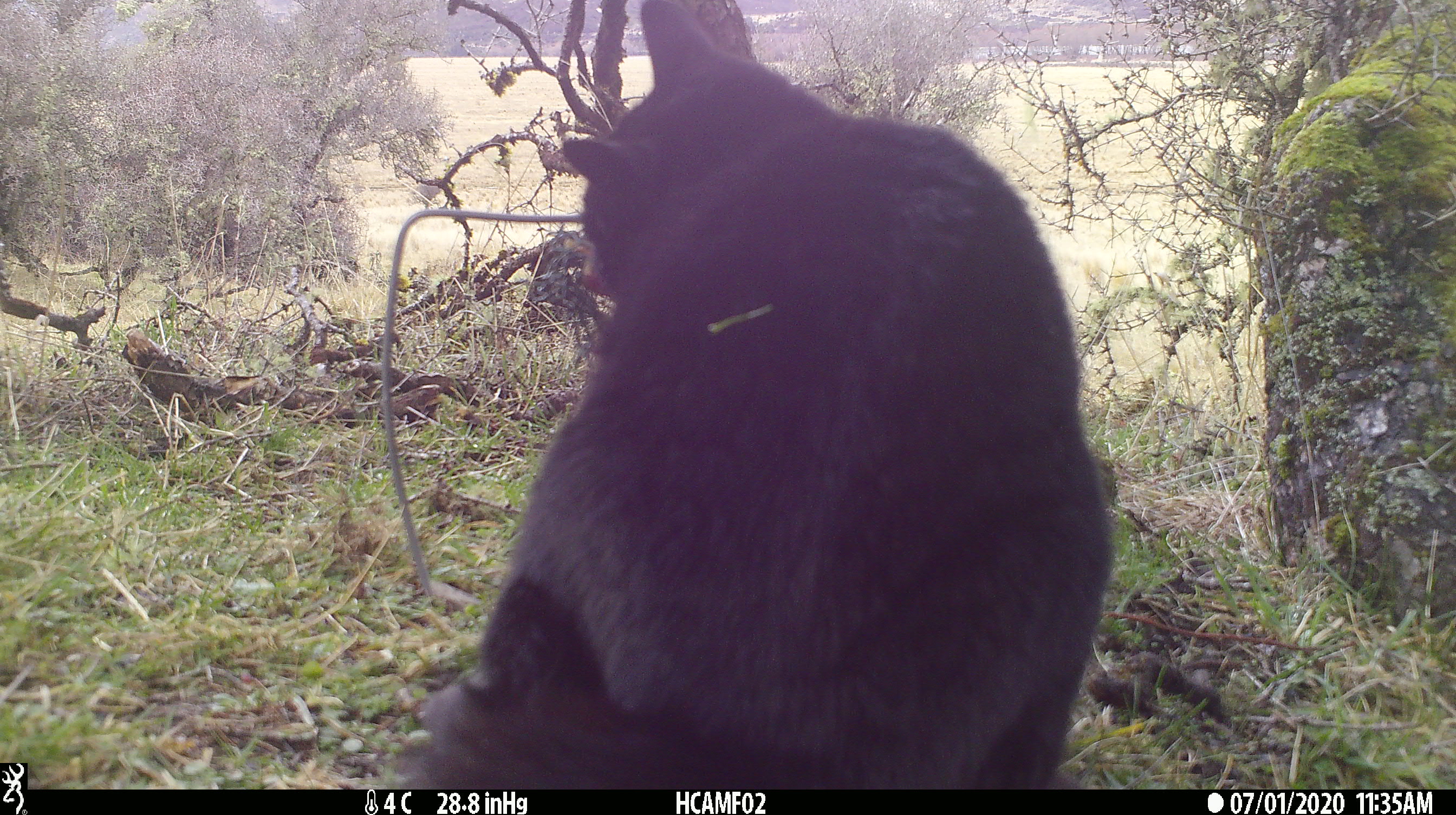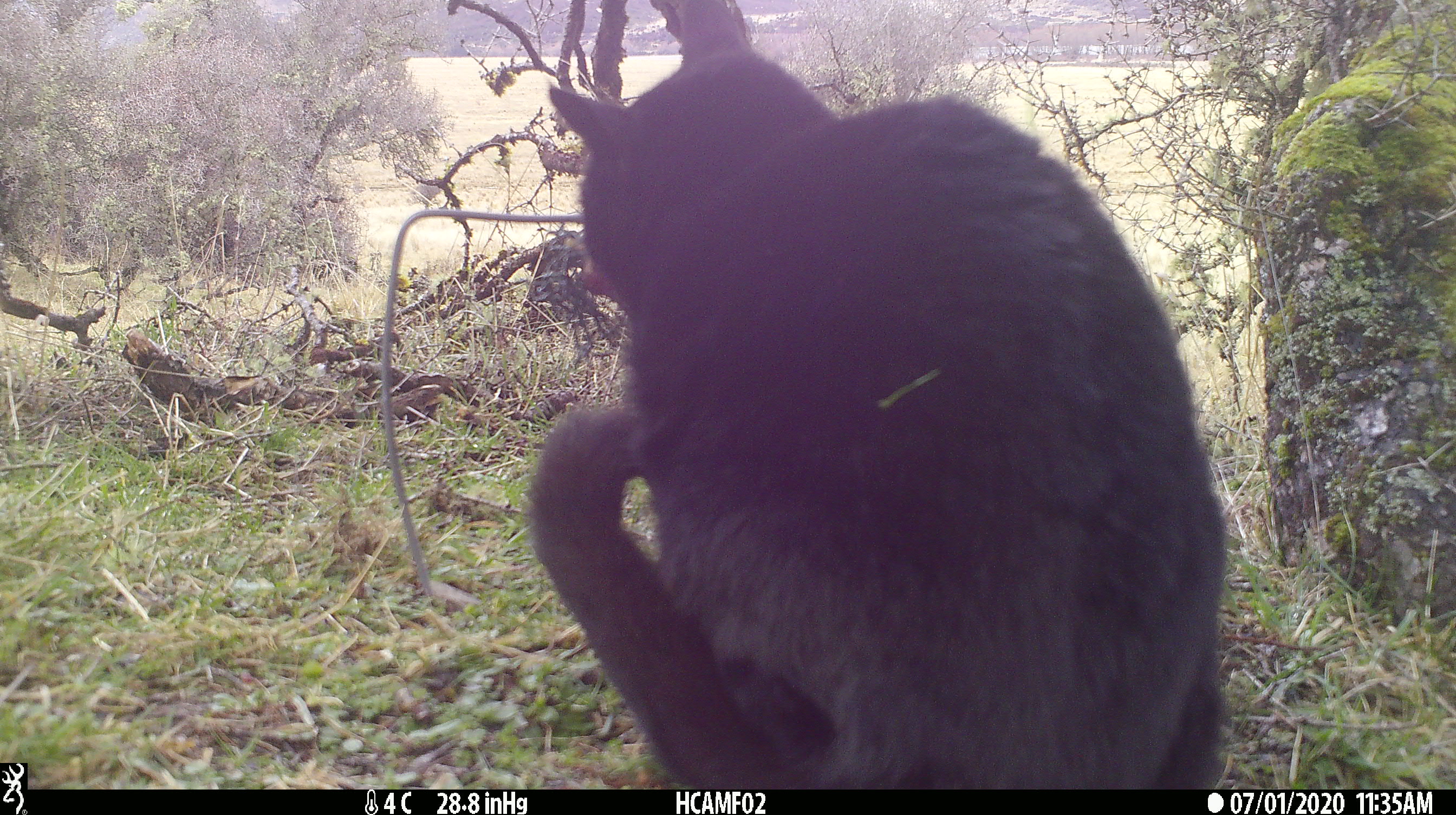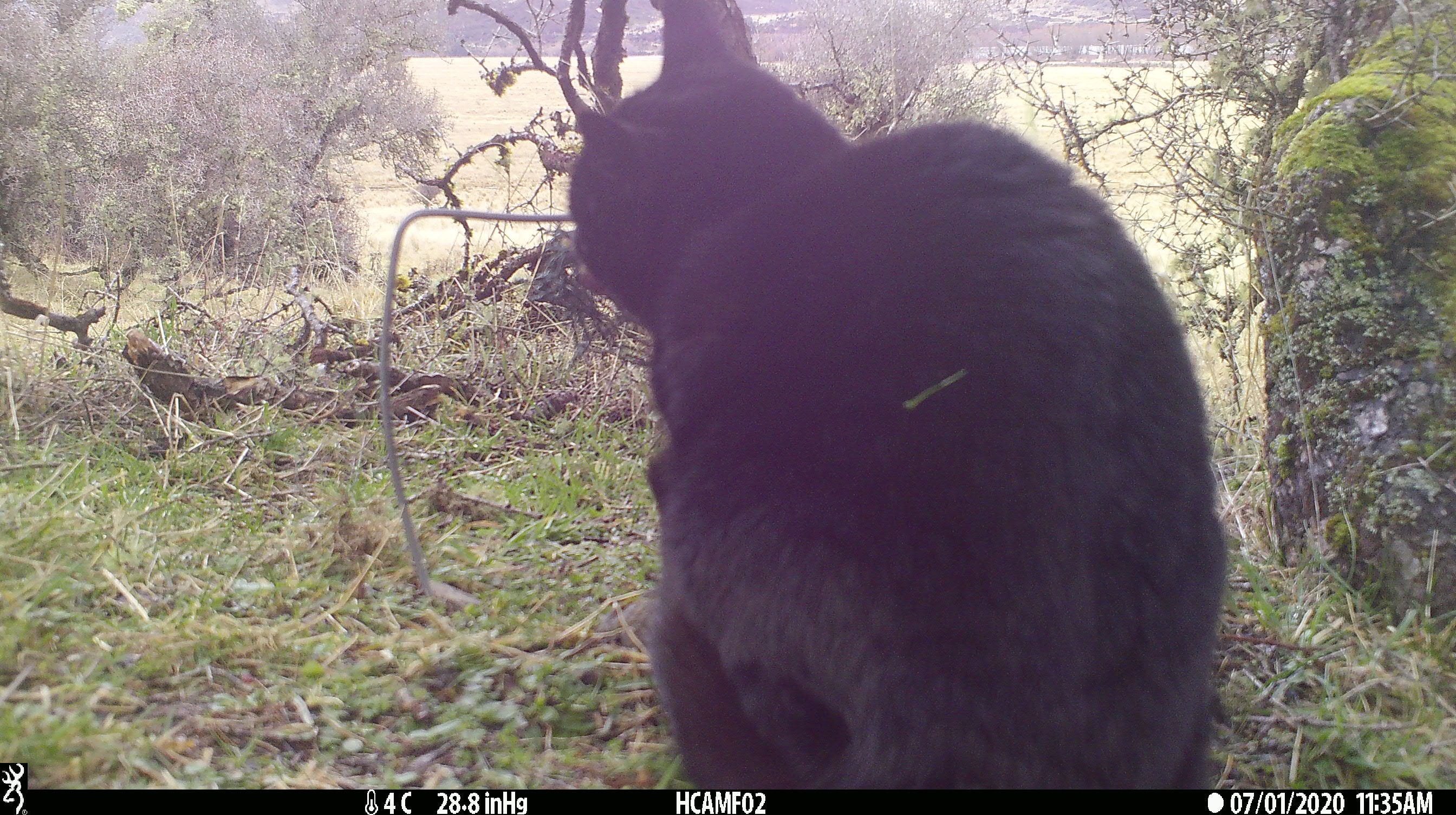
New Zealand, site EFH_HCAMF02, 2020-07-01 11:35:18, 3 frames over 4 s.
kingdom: Animalia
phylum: Chordata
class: Mammalia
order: Carnivora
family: Felidae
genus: Felis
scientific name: Felis catus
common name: domestic cat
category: cat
Cat (domestic cat) (Felis catus).